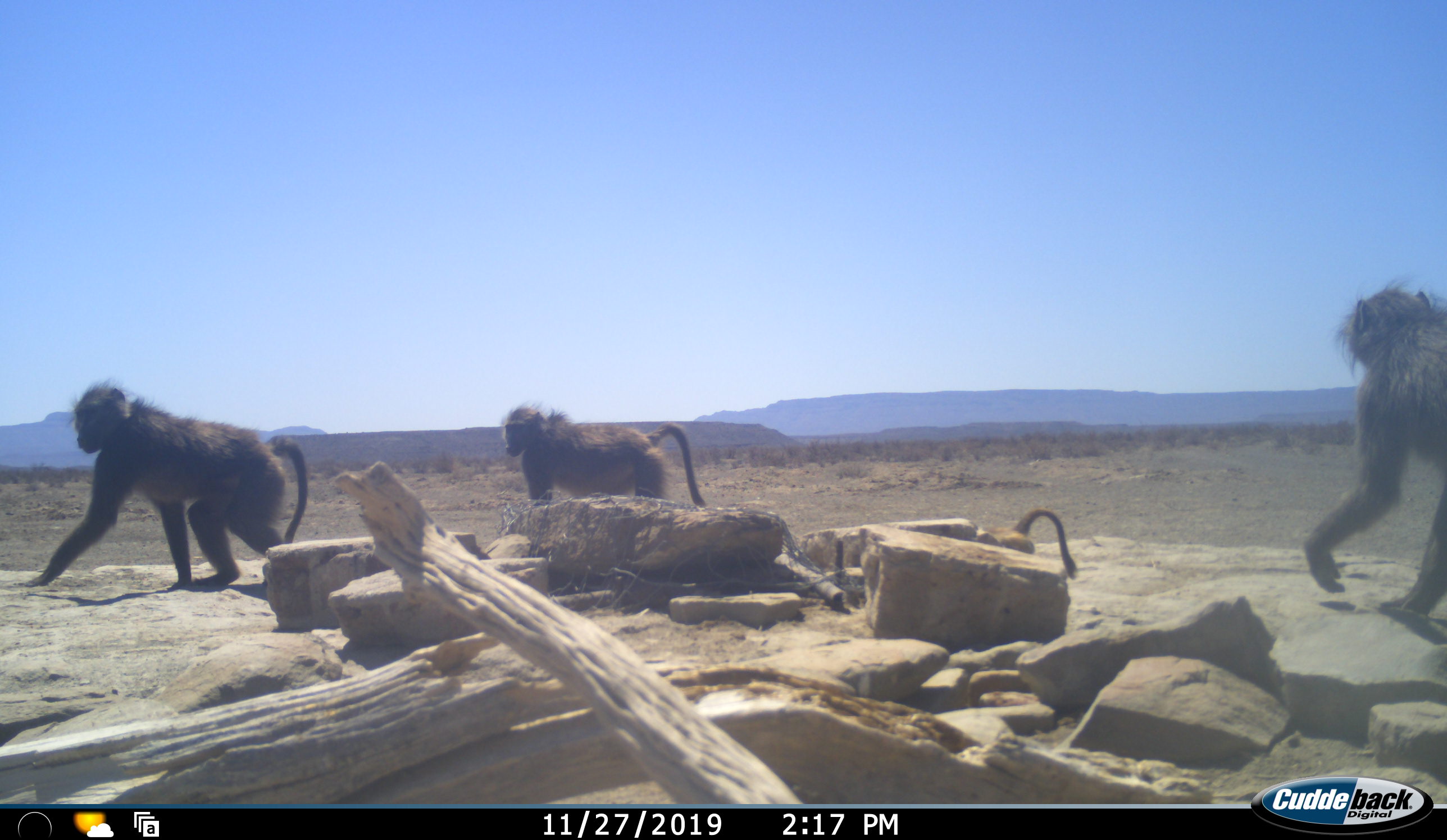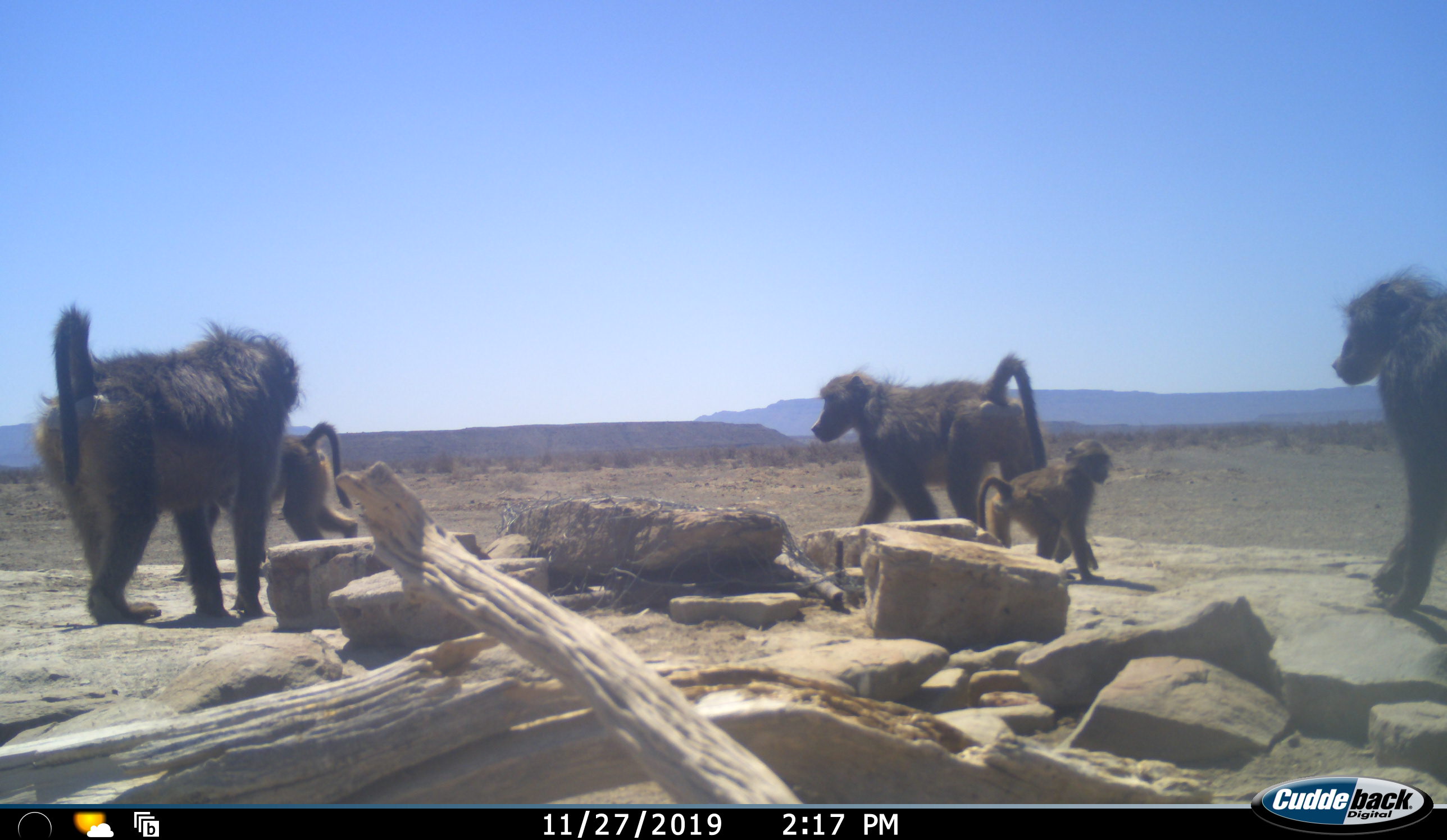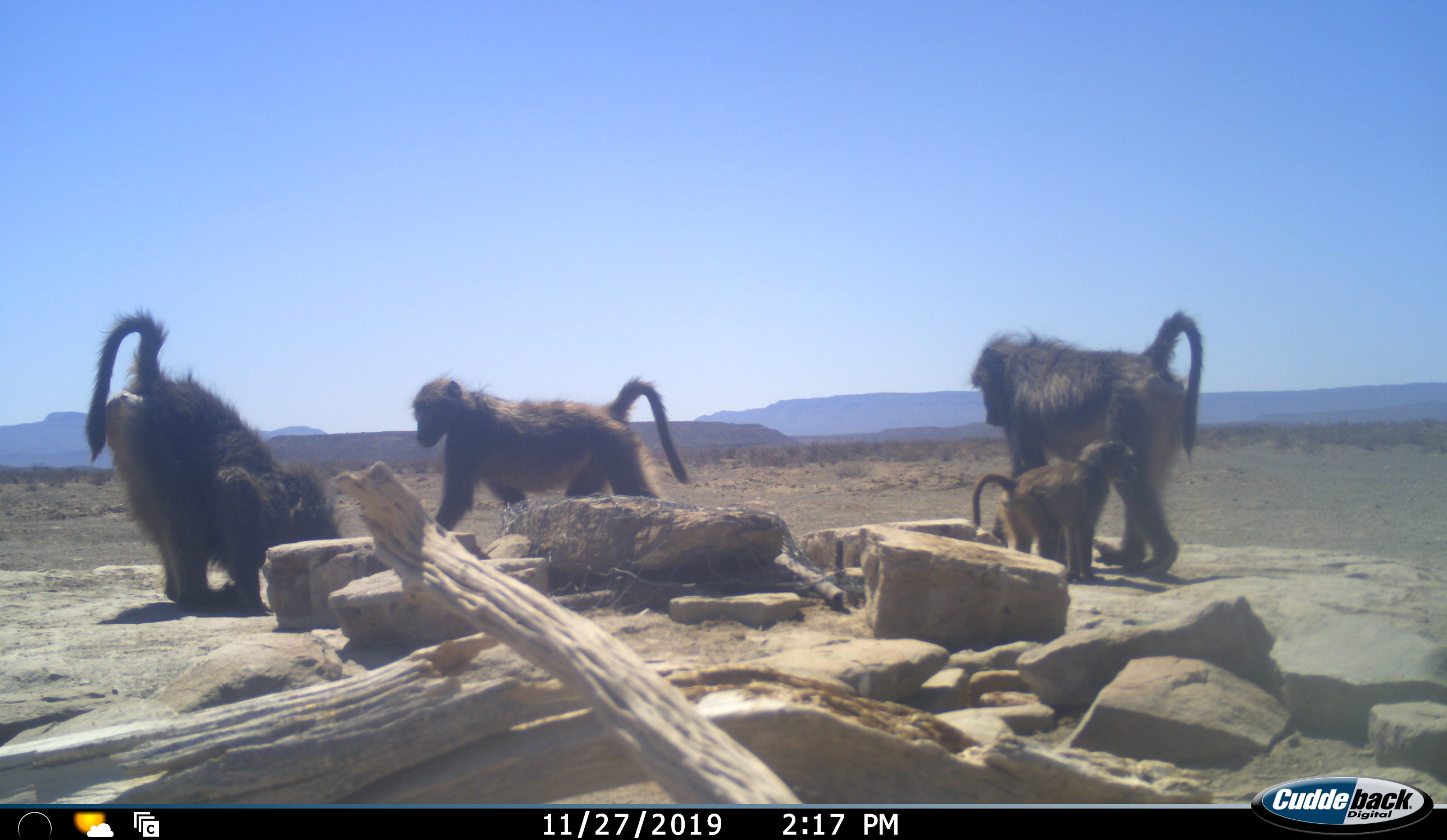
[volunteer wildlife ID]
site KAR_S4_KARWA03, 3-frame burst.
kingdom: Animalia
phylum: Chordata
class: Mammalia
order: Primates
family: Cercopithecidae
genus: Papio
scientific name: Papio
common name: baboon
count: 5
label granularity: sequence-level